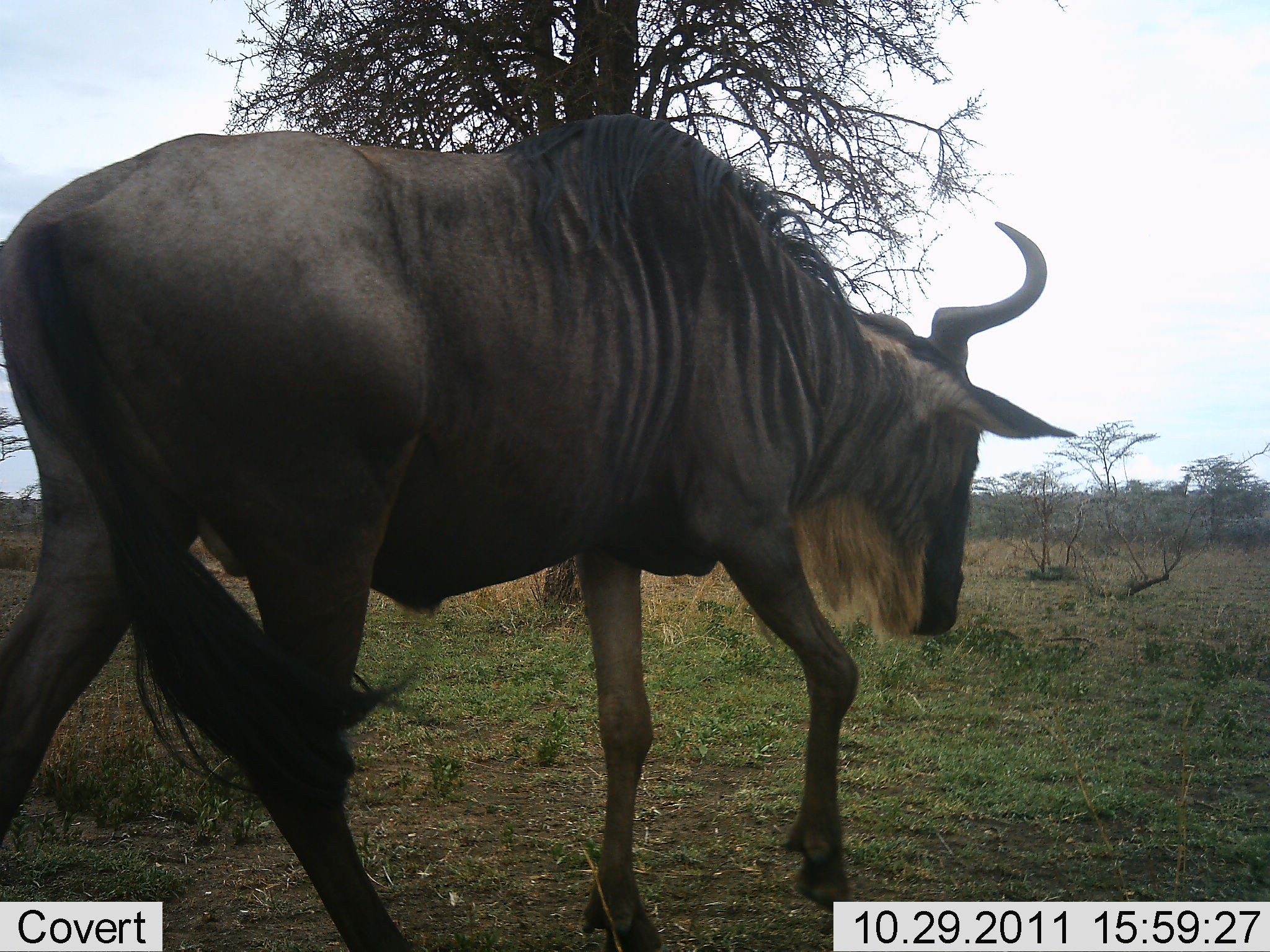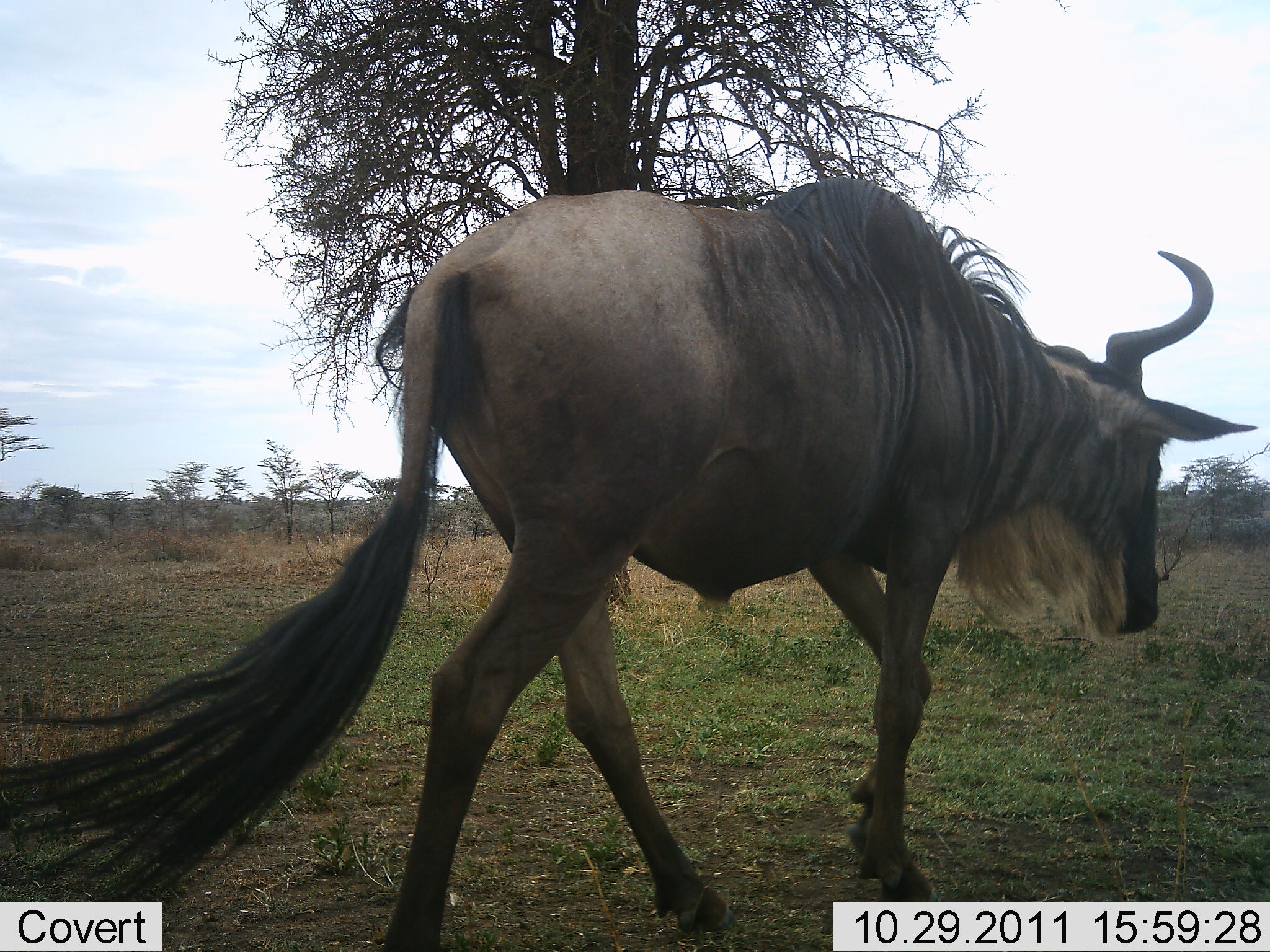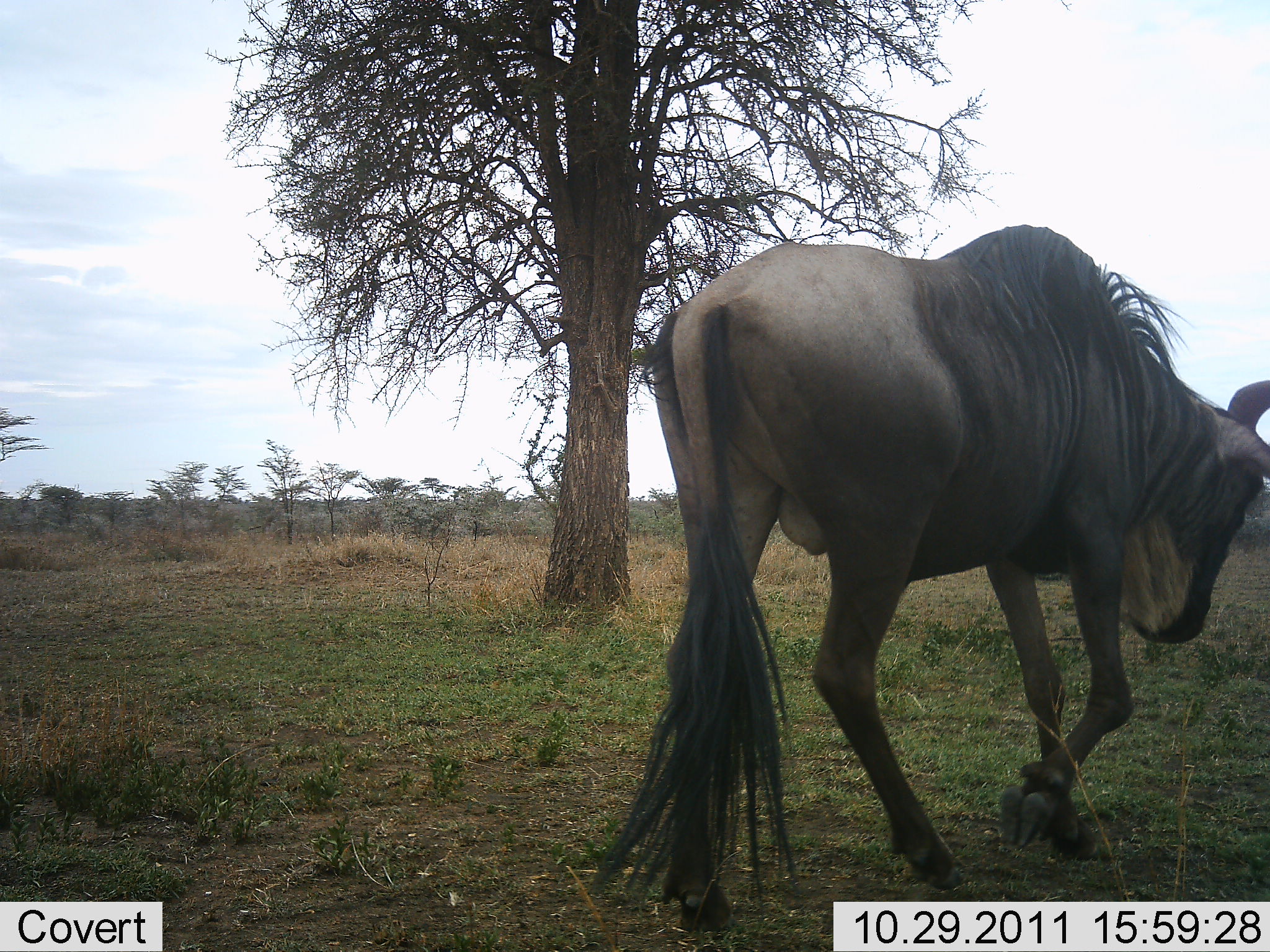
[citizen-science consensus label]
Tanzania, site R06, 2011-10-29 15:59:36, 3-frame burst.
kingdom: Animalia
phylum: Chordata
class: Mammalia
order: Artiodactyla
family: Bovidae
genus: Connochaetes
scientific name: Connochaetes taurinus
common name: blue wildebeest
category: wildebeest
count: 1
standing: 0%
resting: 0%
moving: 100%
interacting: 0%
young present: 0%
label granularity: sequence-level